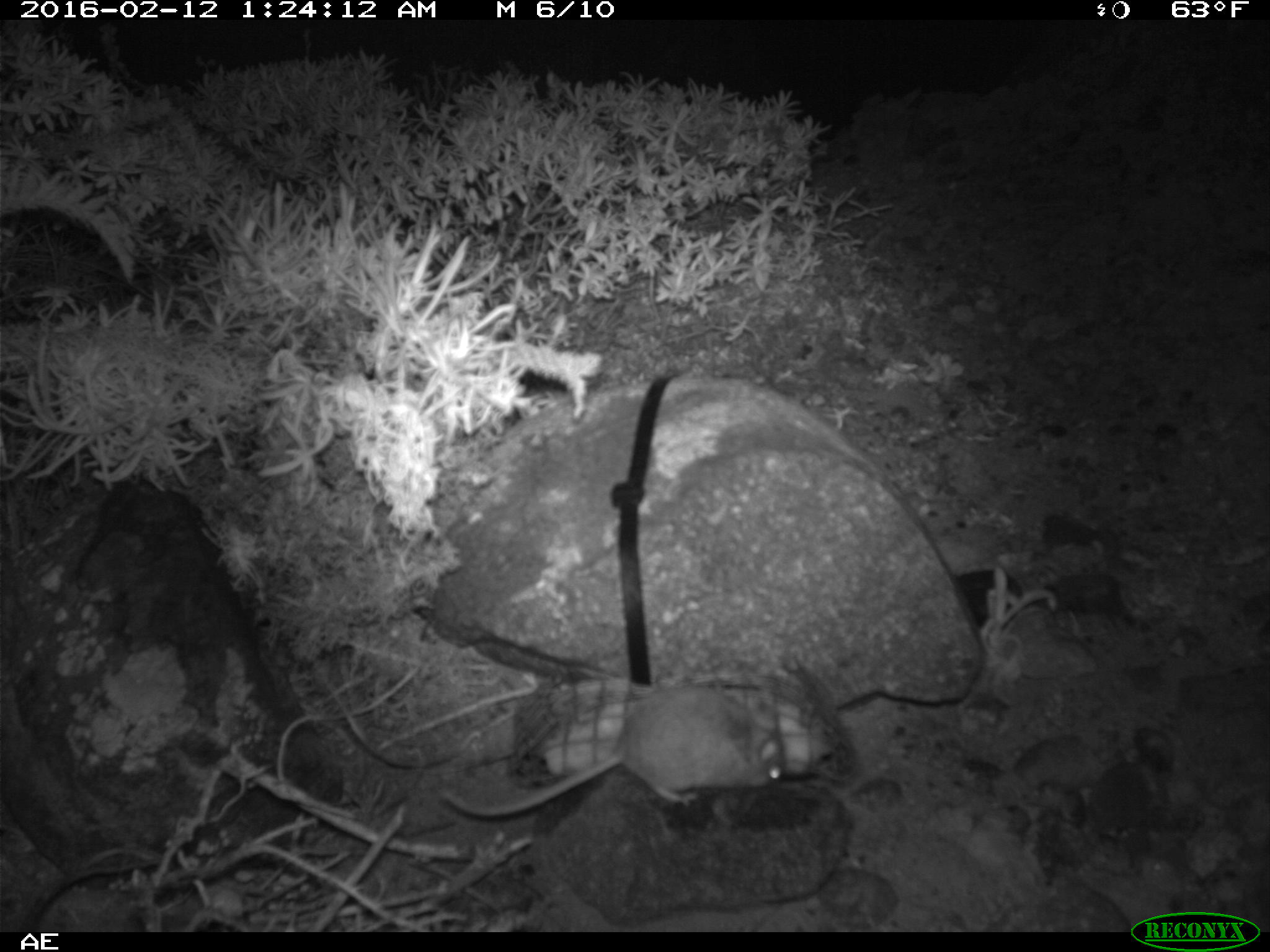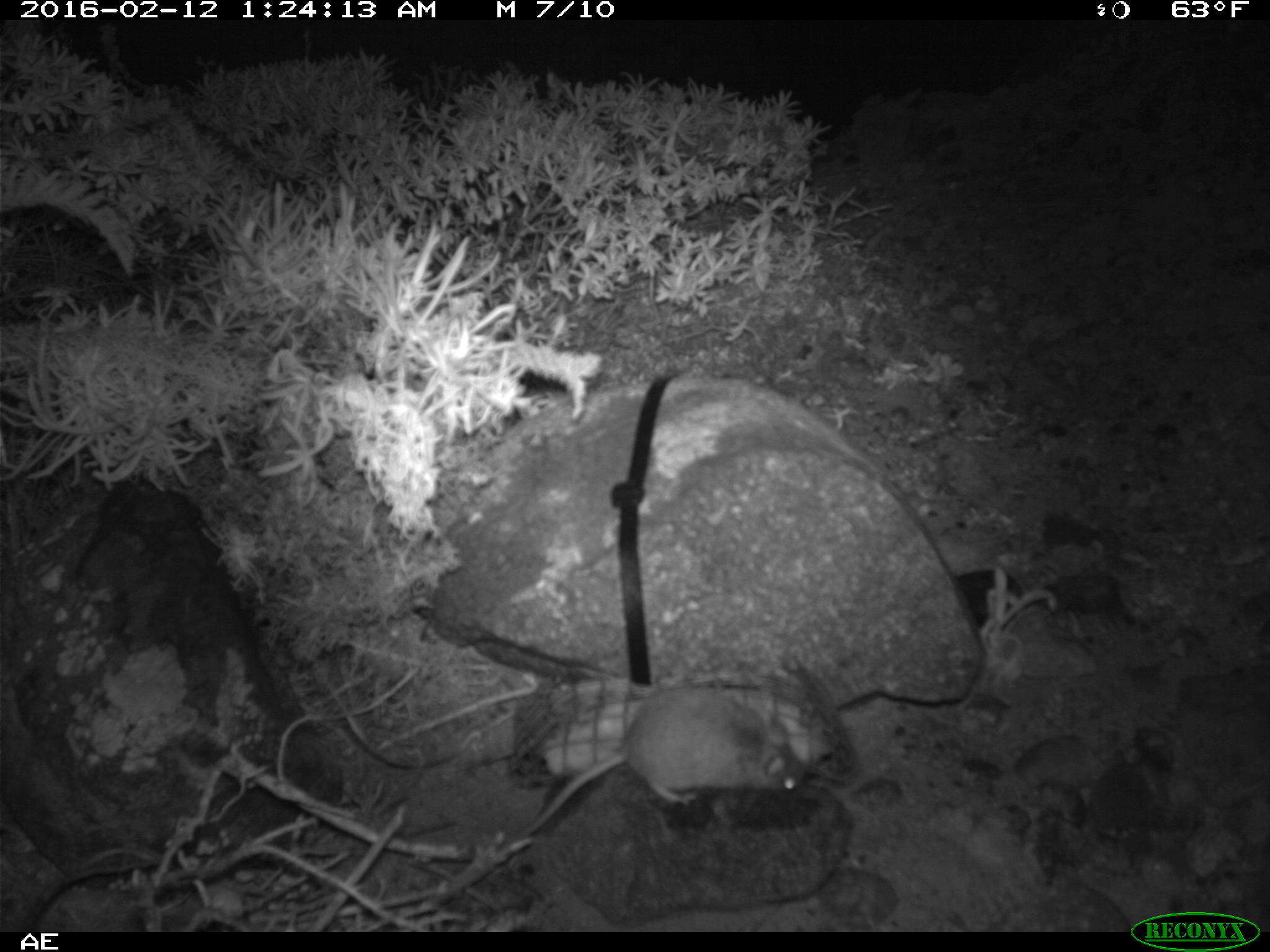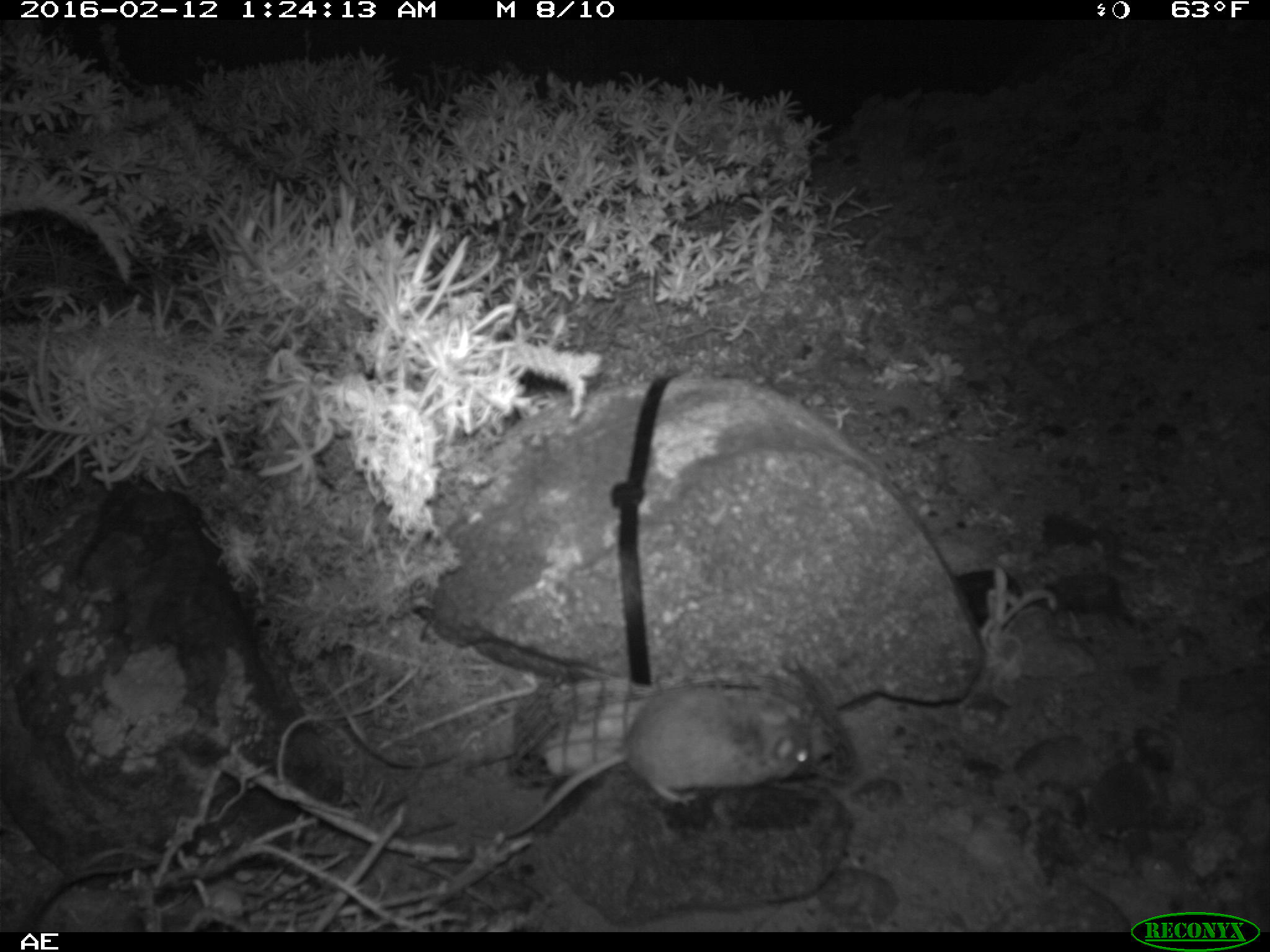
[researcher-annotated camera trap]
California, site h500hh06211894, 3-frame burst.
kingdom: Animalia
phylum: Chordata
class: Mammalia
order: Rodentia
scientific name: Rodentia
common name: rodent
Rodent (Rodentia).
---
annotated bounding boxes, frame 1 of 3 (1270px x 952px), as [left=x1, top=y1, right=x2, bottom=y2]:
rodent: [left=442, top=685, right=783, bottom=818]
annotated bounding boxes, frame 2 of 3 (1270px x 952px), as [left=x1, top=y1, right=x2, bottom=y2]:
rodent: [left=512, top=690, right=806, bottom=840]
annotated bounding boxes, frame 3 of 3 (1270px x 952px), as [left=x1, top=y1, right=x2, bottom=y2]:
rodent: [left=471, top=688, right=814, bottom=840]